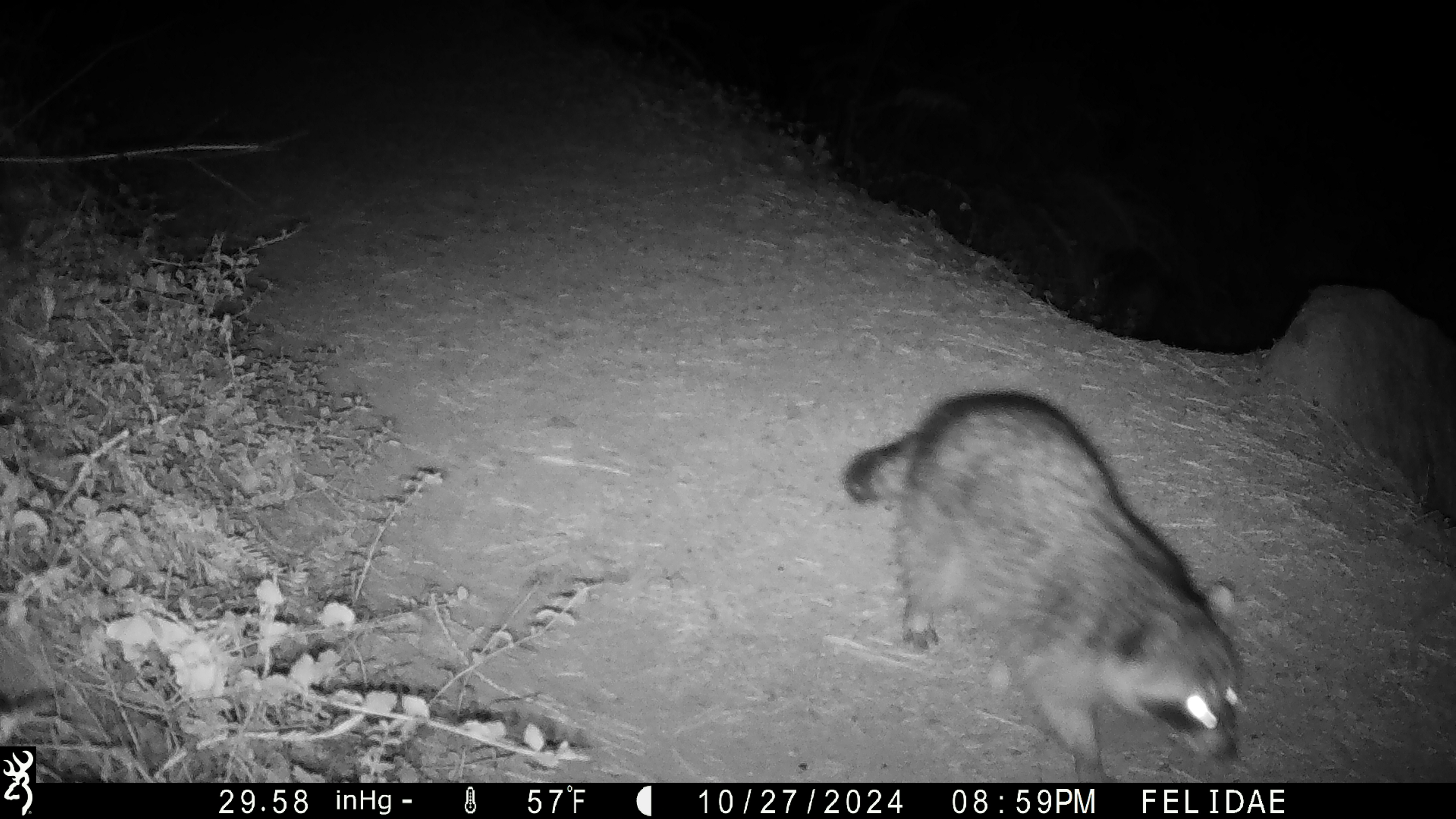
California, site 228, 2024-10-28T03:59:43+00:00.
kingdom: Animalia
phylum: Chordata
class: Mammalia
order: Carnivora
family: Procyonidae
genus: Procyon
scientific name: Procyon lotor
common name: raccoon